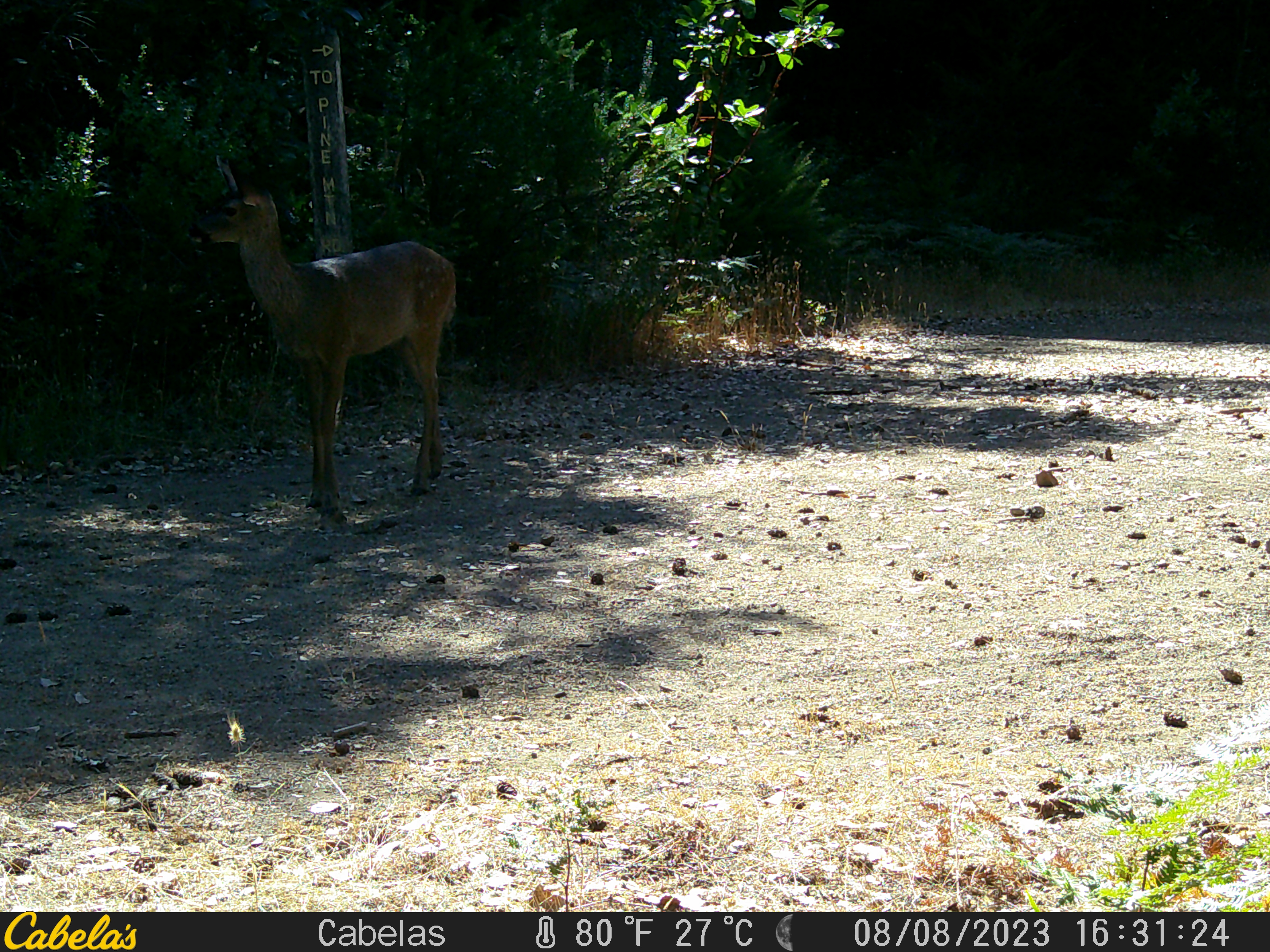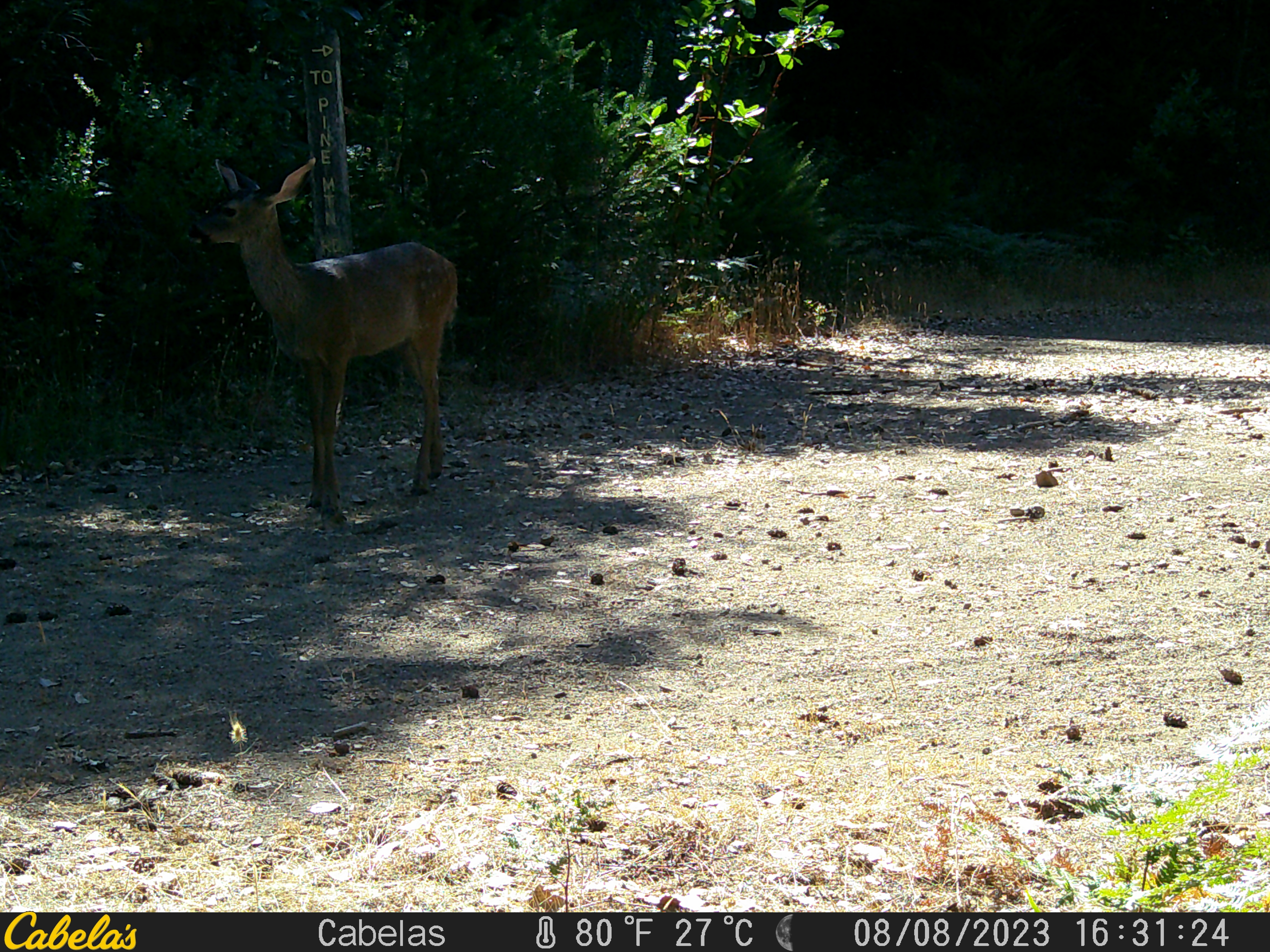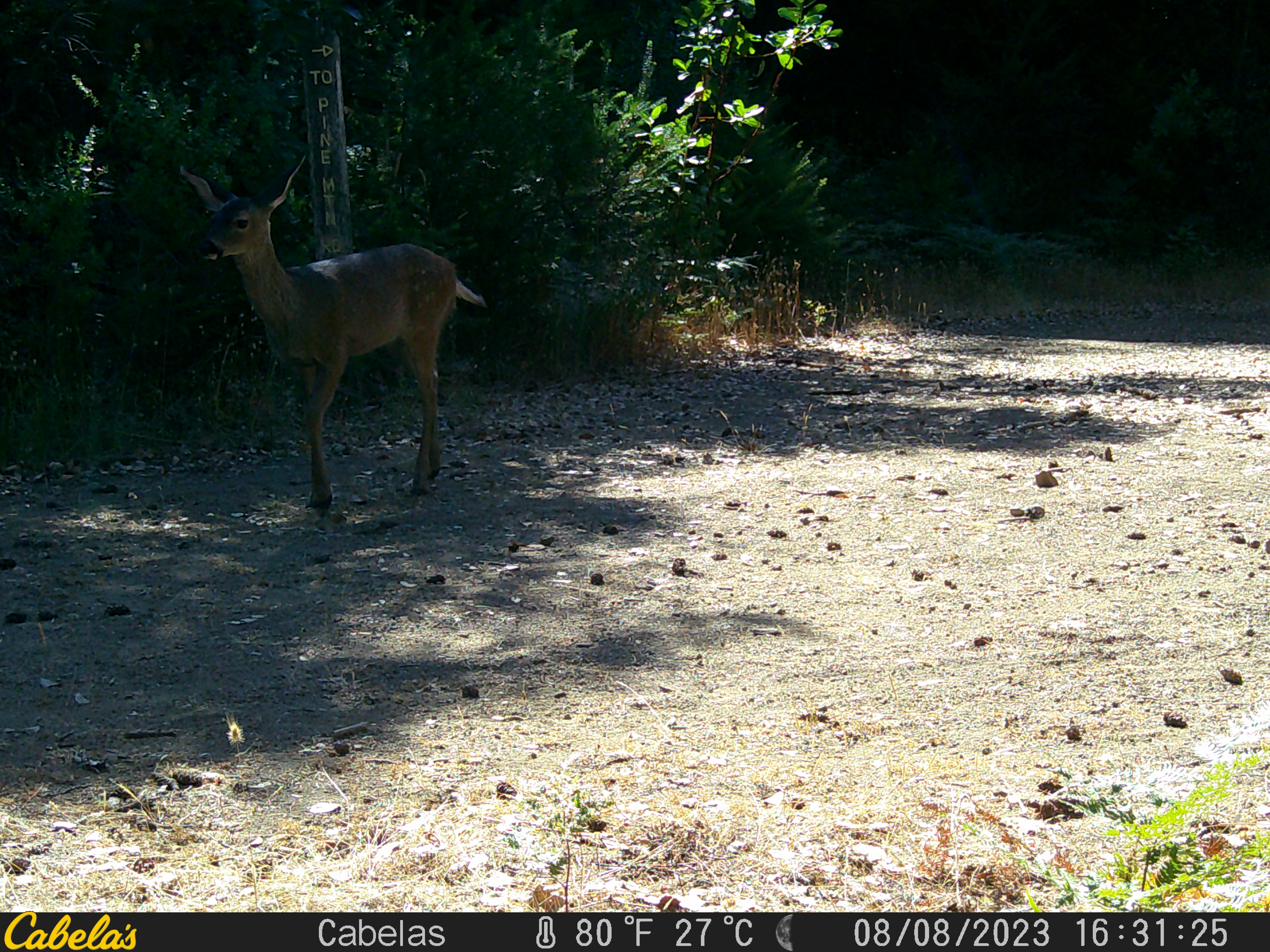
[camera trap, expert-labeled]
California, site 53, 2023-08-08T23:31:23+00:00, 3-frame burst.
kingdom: Animalia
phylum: Chordata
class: Mammalia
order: Artiodactyla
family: Cervidae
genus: Odocoileus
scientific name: Odocoileus hemionus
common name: mule deer